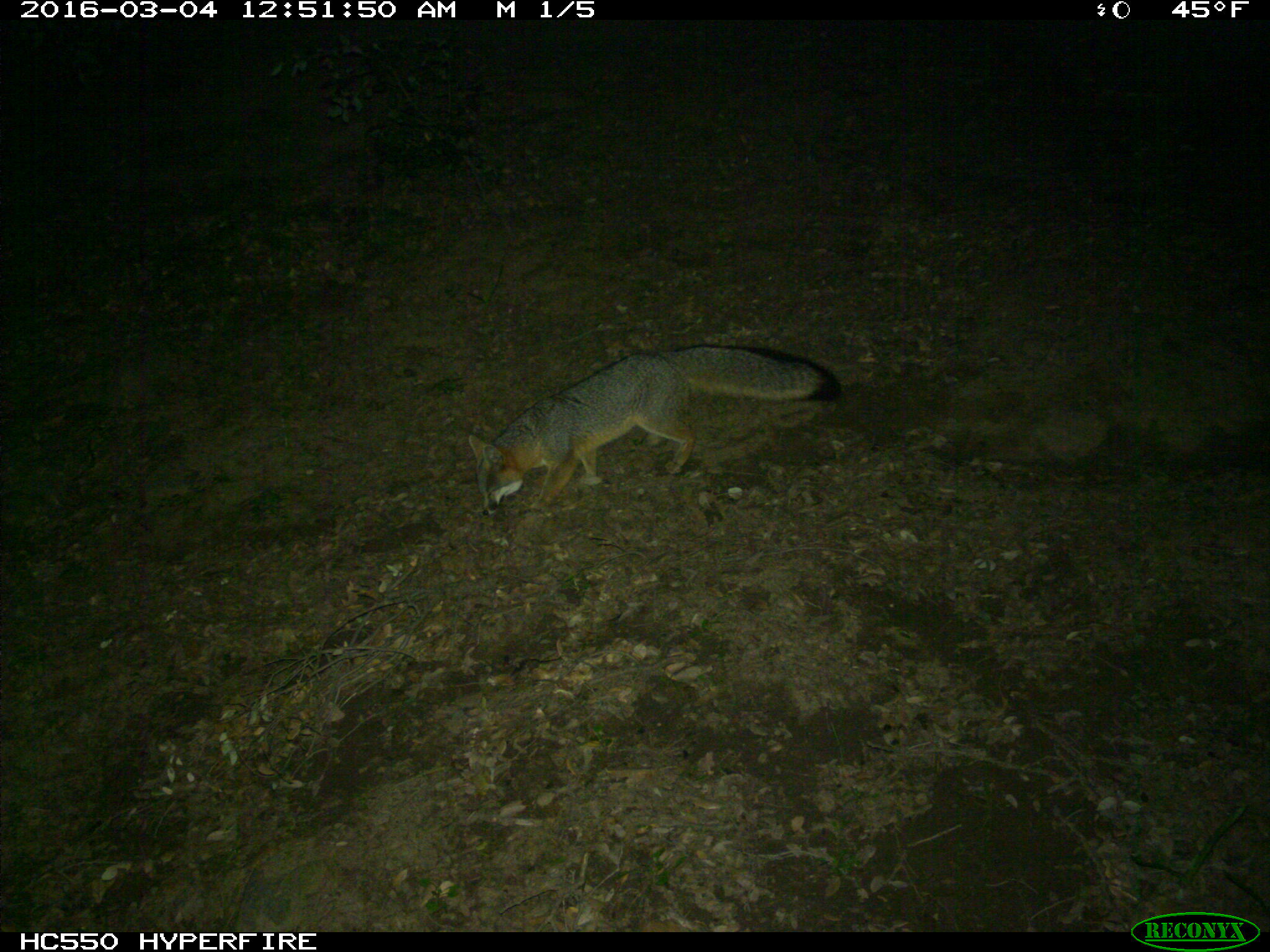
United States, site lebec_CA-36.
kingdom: Animalia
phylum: Chordata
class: Mammalia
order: Carnivora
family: Canidae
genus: Urocyon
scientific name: Urocyon cinereoargenteus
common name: gray fox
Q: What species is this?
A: Urocyon cinereoargenteus (gray fox).